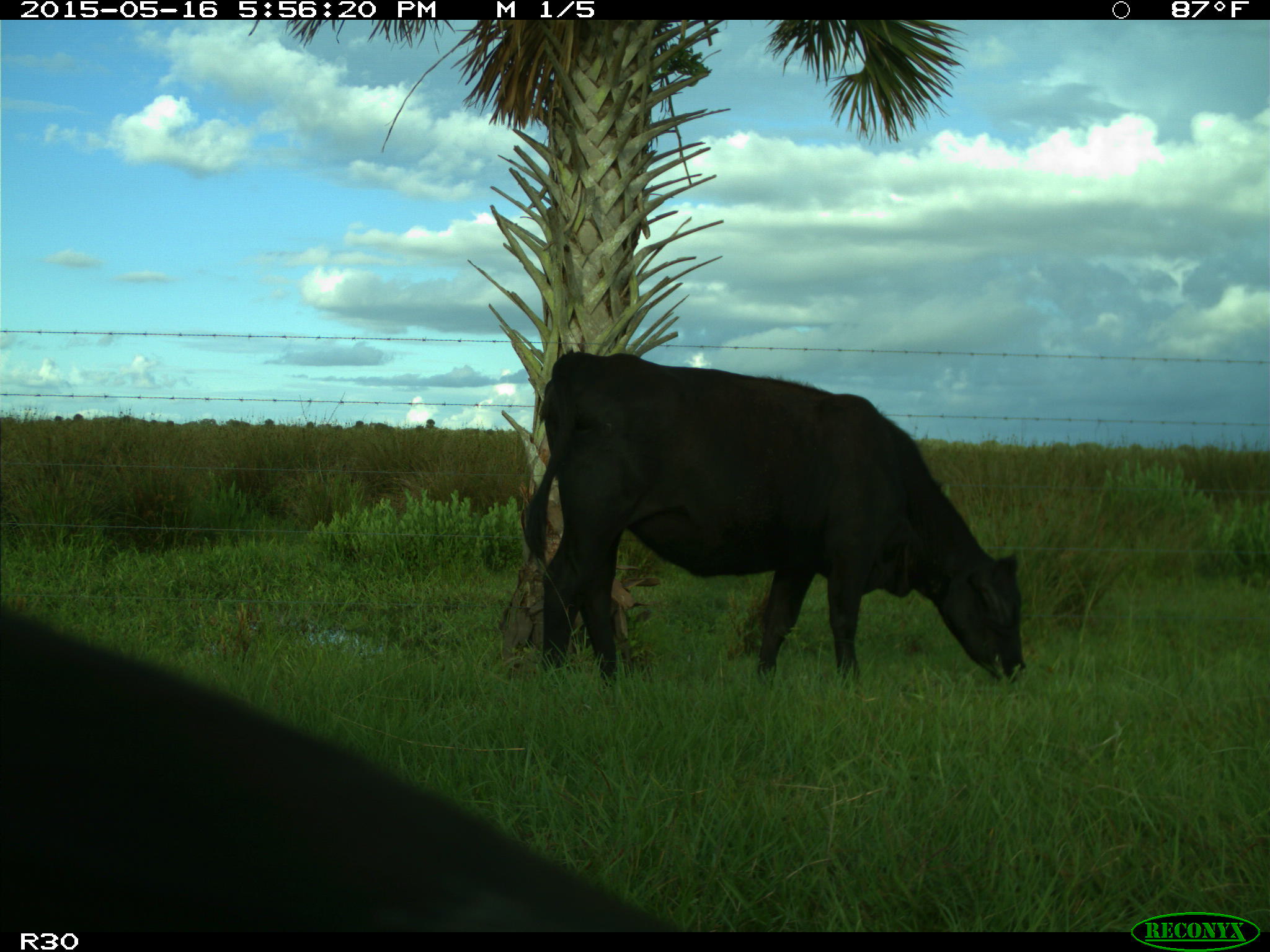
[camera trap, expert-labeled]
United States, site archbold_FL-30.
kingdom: Animalia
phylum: Chordata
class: Mammalia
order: Artiodactyla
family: Bovidae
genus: Bos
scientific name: Bos taurus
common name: domestic cow